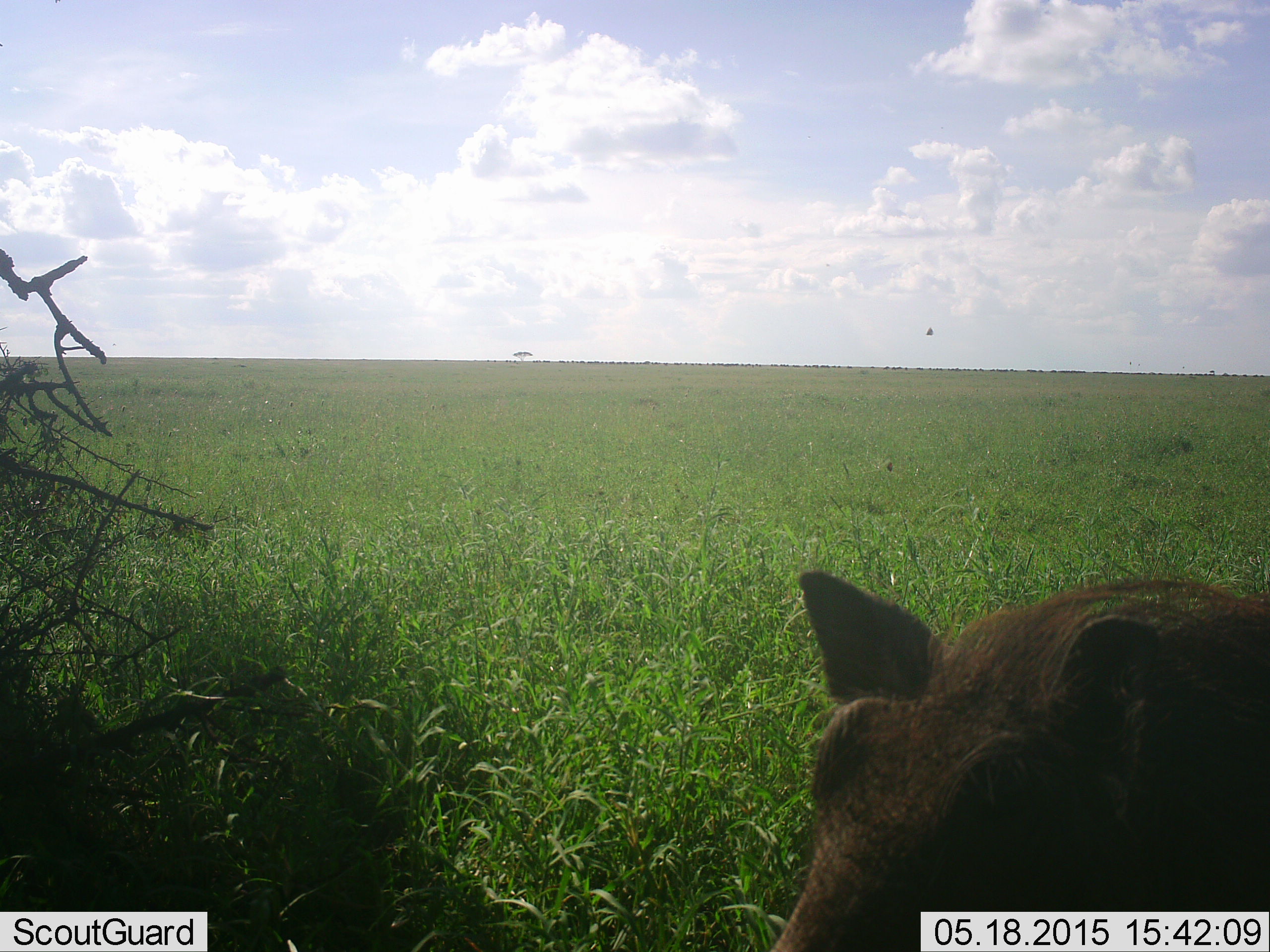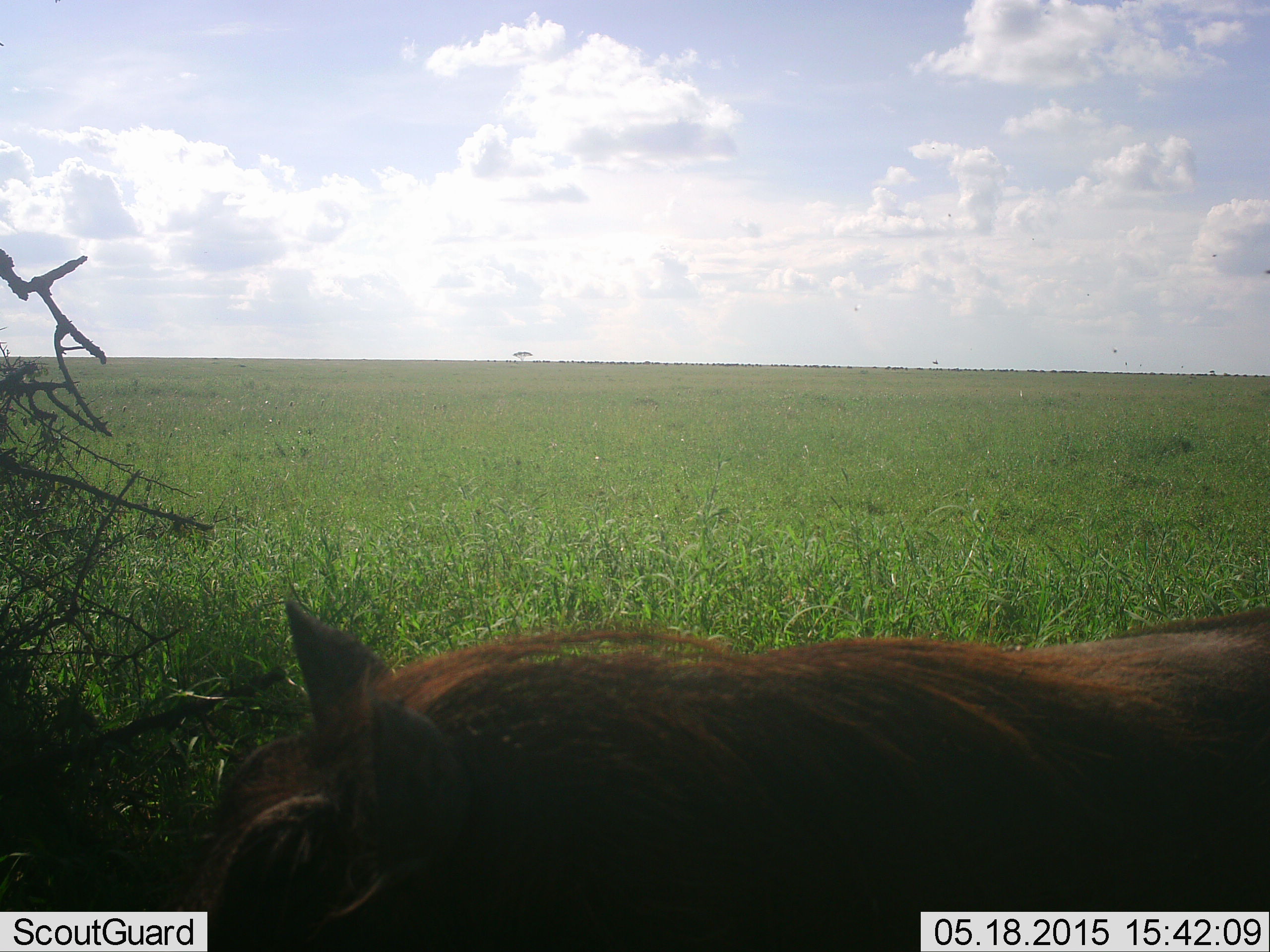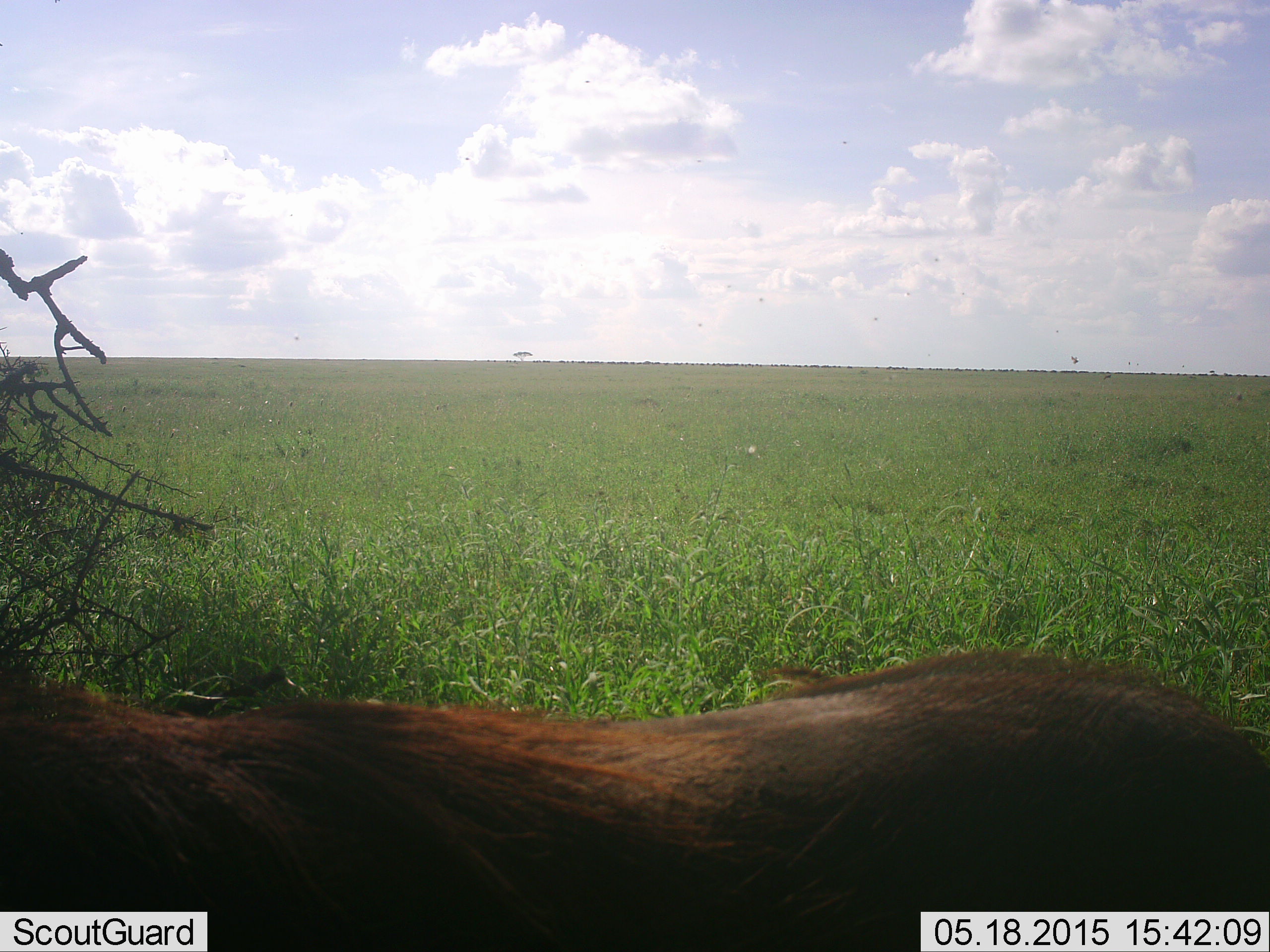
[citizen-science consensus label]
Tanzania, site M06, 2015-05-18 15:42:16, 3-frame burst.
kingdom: Animalia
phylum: Chordata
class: Mammalia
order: Artiodactyla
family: Suidae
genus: Phacochoerus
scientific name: Phacochoerus africanus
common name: warthog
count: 1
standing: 0%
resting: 0%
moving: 100%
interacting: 0%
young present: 0%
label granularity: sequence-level